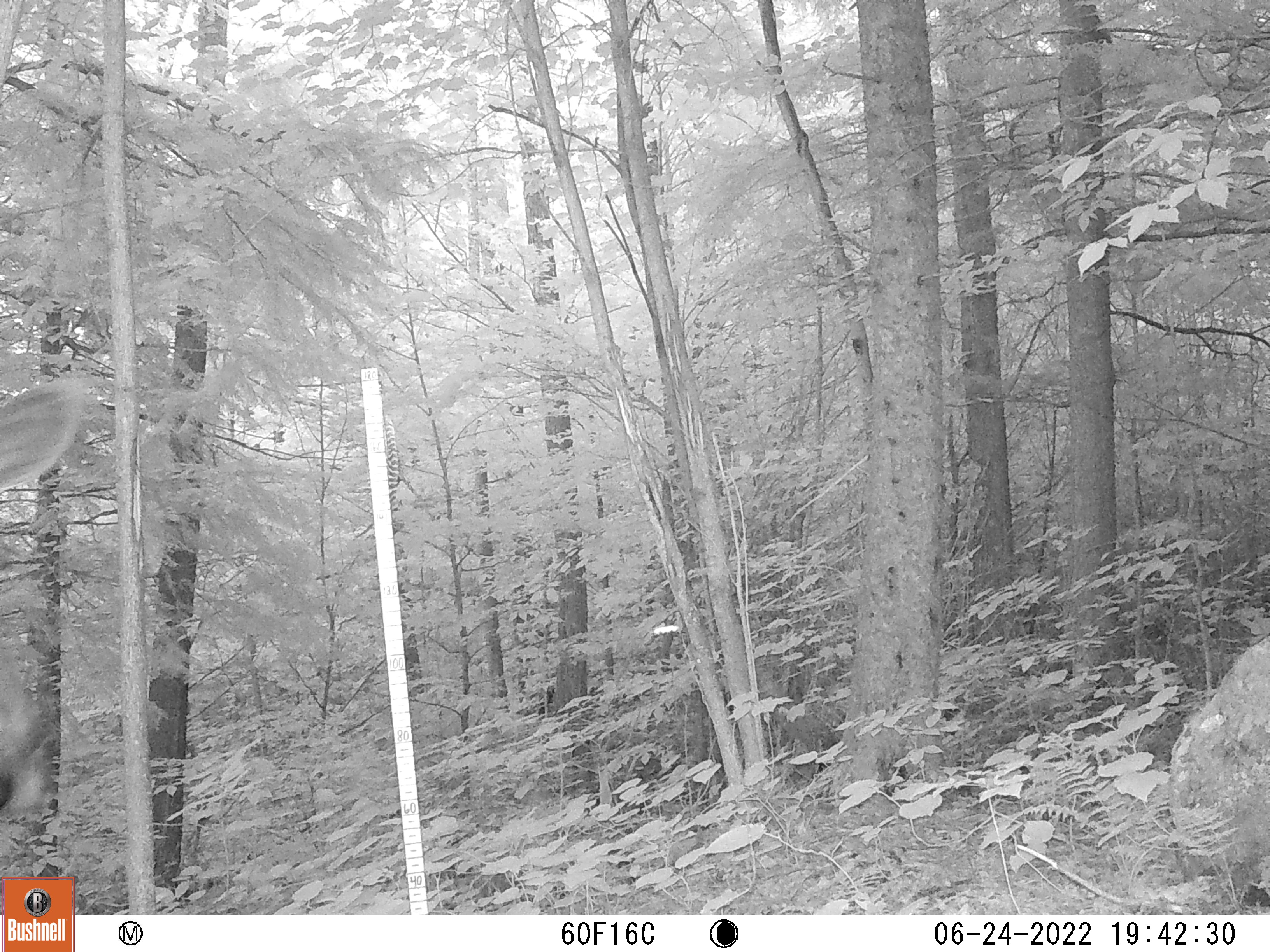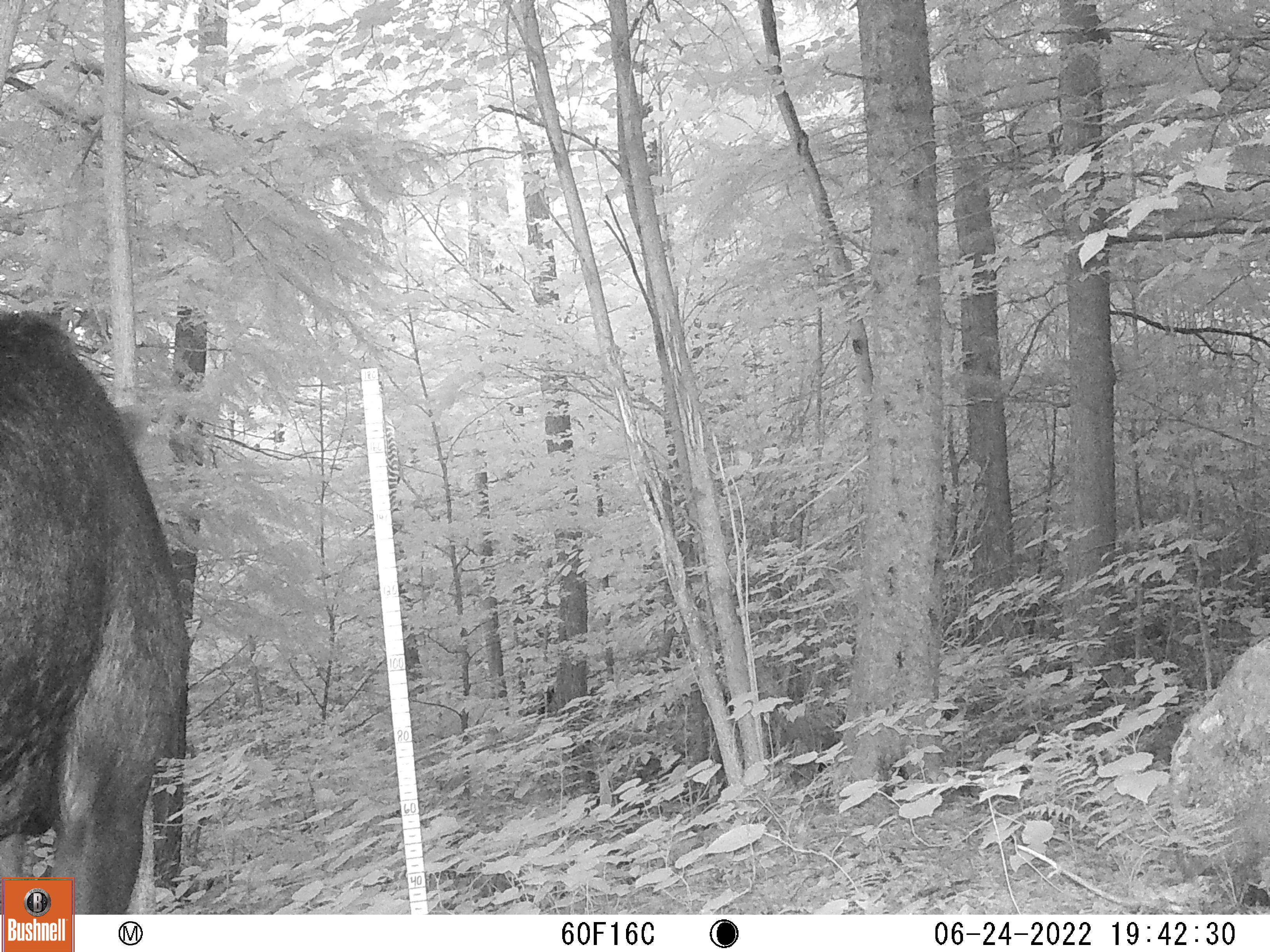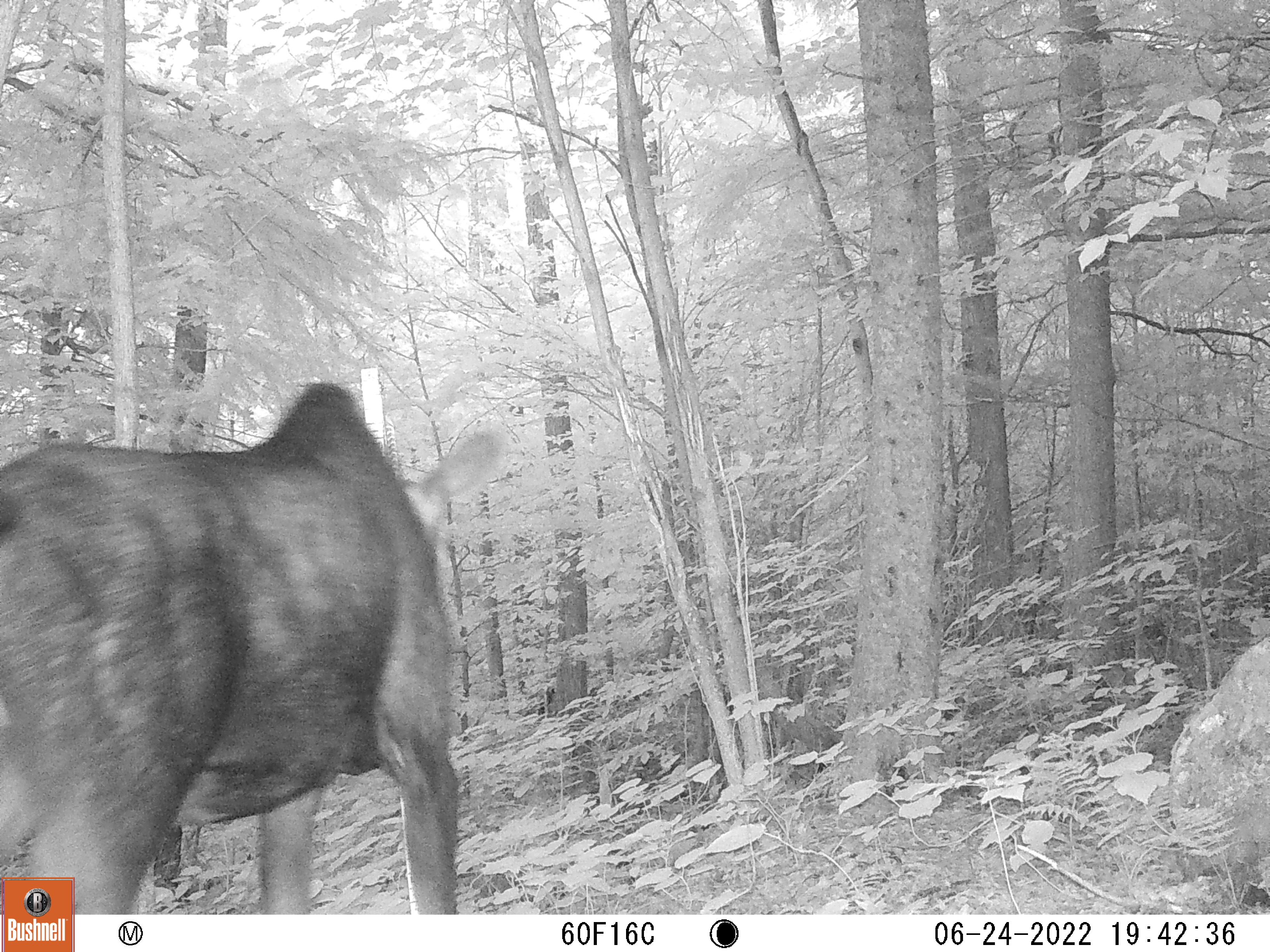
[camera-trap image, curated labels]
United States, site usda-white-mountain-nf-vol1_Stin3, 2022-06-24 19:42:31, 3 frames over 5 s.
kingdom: Animalia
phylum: Chordata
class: Mammalia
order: Artiodactyla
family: Cervidae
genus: Alces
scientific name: Alces alces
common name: moose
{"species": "moose (Alces alces)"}